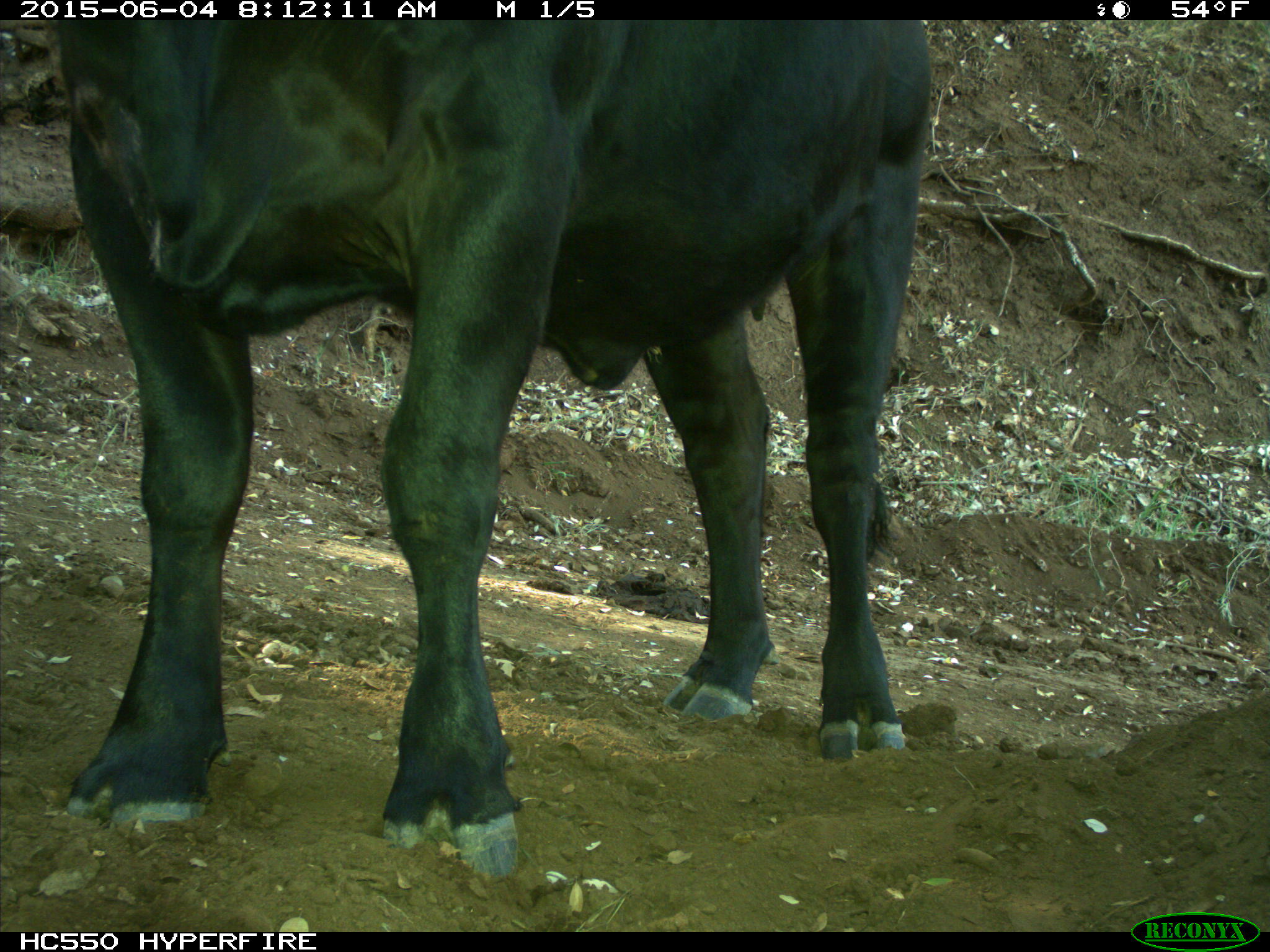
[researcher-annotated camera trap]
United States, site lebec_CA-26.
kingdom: Animalia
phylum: Chordata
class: Mammalia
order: Artiodactyla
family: Bovidae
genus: Bos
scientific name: Bos taurus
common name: domestic cow